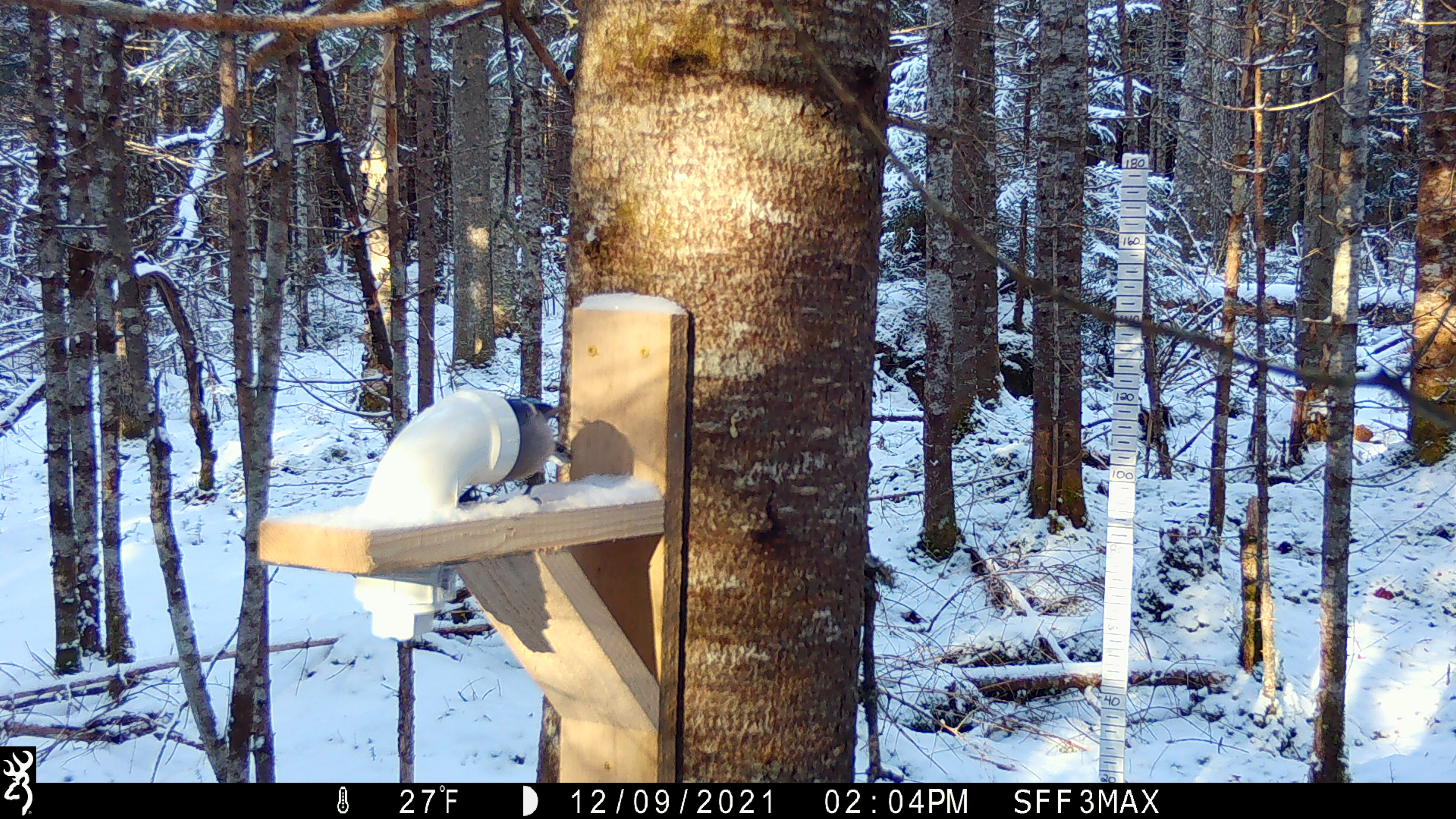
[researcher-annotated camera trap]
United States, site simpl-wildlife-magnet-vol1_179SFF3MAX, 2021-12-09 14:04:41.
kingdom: Animalia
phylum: Chordata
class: Aves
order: Passeriformes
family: Corvidae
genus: Cyanocitta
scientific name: Cyanocitta cristata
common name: blue jay